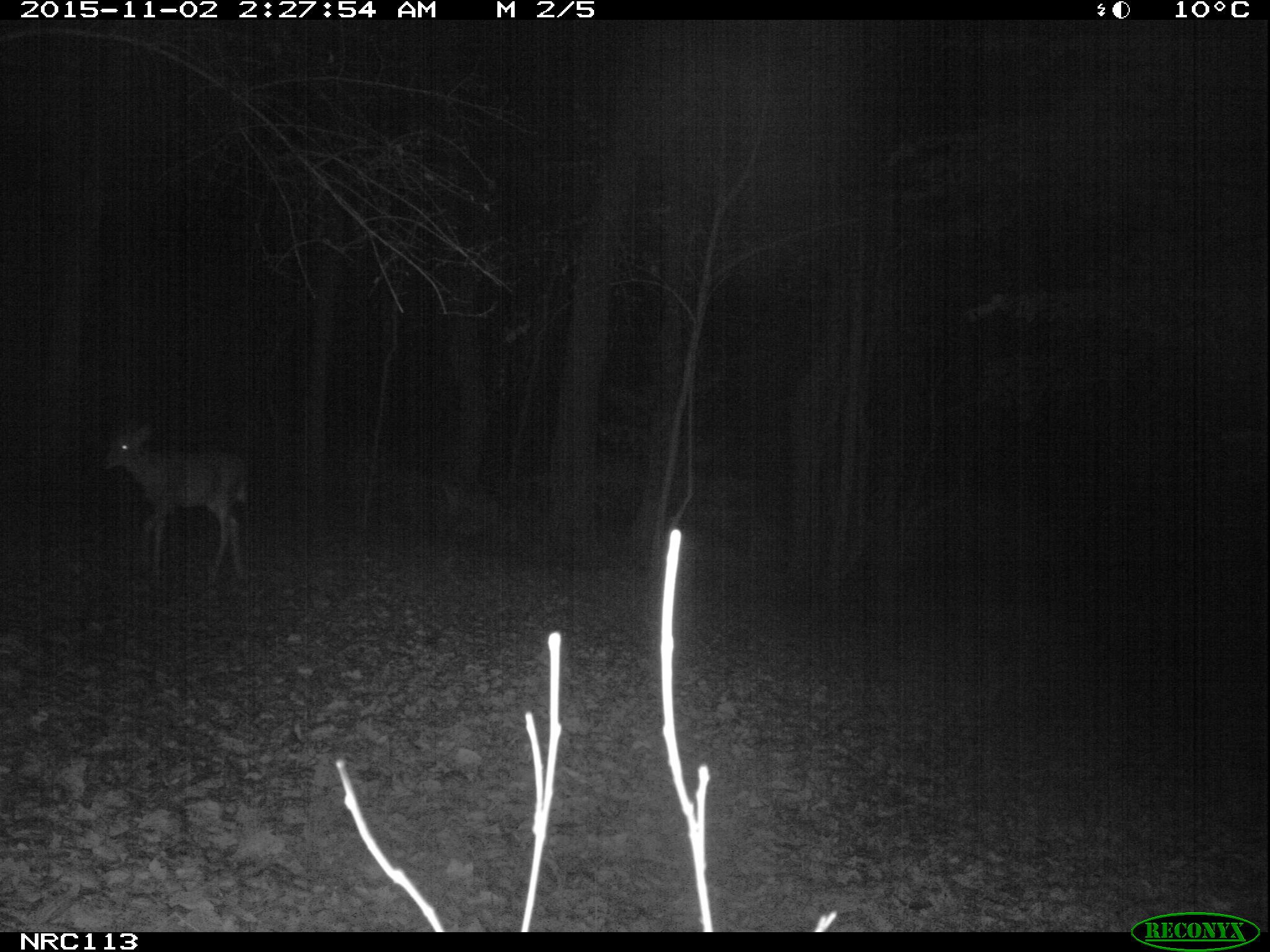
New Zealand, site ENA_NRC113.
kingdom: Animalia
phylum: Chordata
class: Mammalia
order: Artiodactyla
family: Cervidae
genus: Odocoileus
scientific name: Odocoileus virginianus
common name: white-tailed deer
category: white tailed deer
White tailed deer (white-tailed deer) (Odocoileus virginianus).